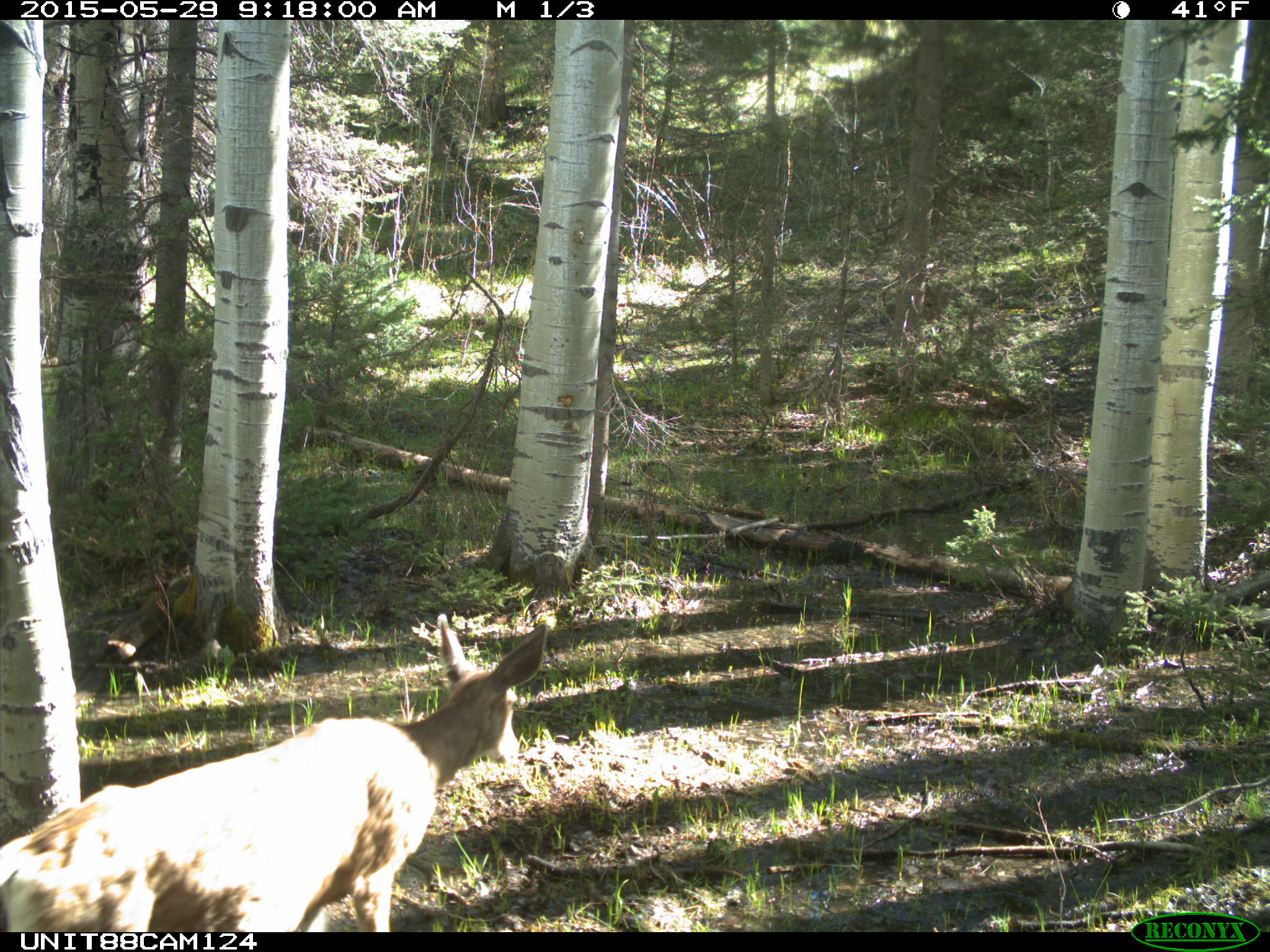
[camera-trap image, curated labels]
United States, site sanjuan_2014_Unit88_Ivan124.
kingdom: Animalia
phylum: Chordata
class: Mammalia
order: Artiodactyla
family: Cervidae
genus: Odocoileus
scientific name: Odocoileus hemionus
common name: mule deer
Odocoileus hemionus (mule deer).